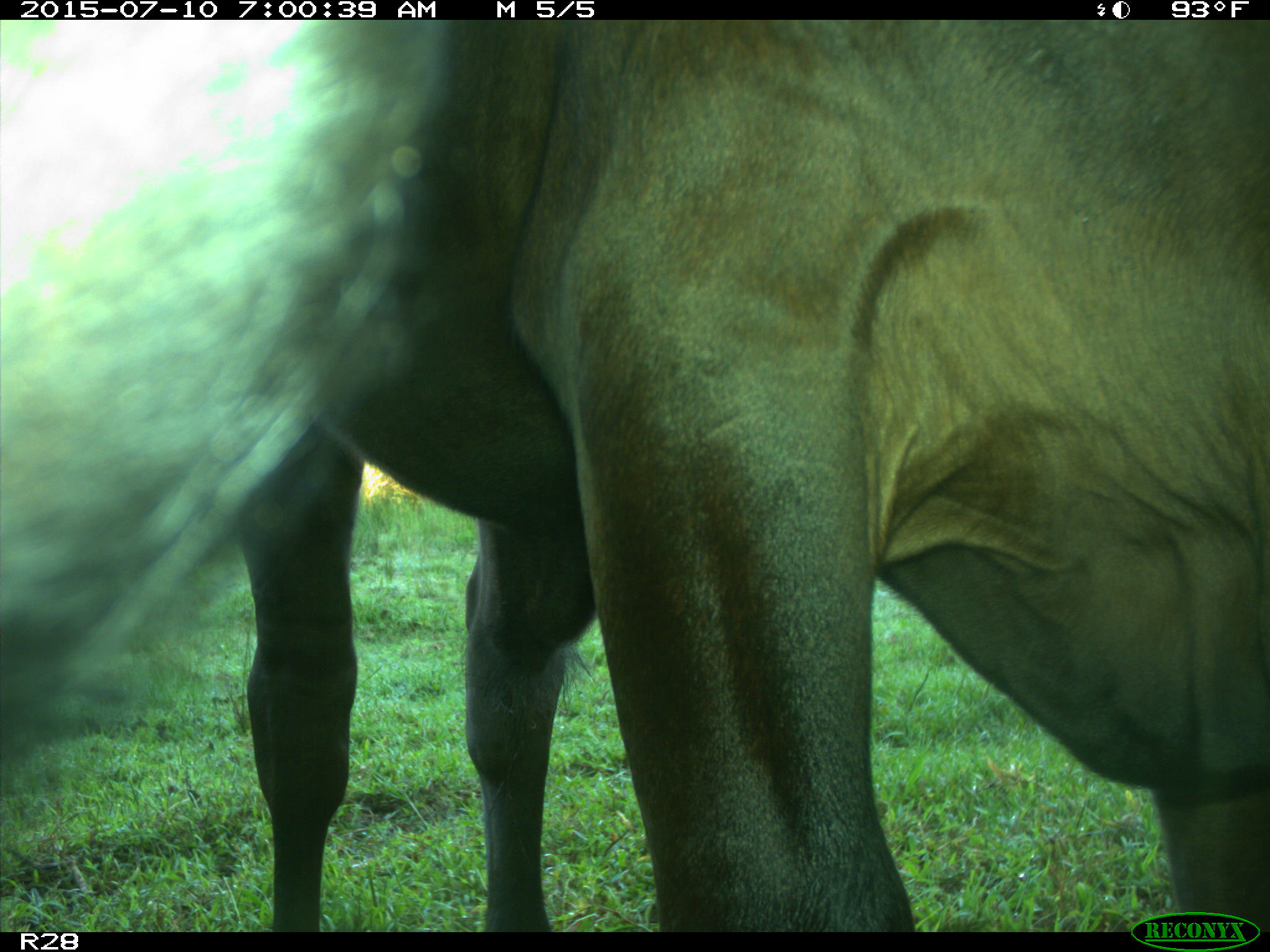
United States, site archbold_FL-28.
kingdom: Animalia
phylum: Chordata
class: Mammalia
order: Artiodactyla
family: Bovidae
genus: Bos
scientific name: Bos taurus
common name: domestic cow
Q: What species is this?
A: Bos taurus (domestic cow).